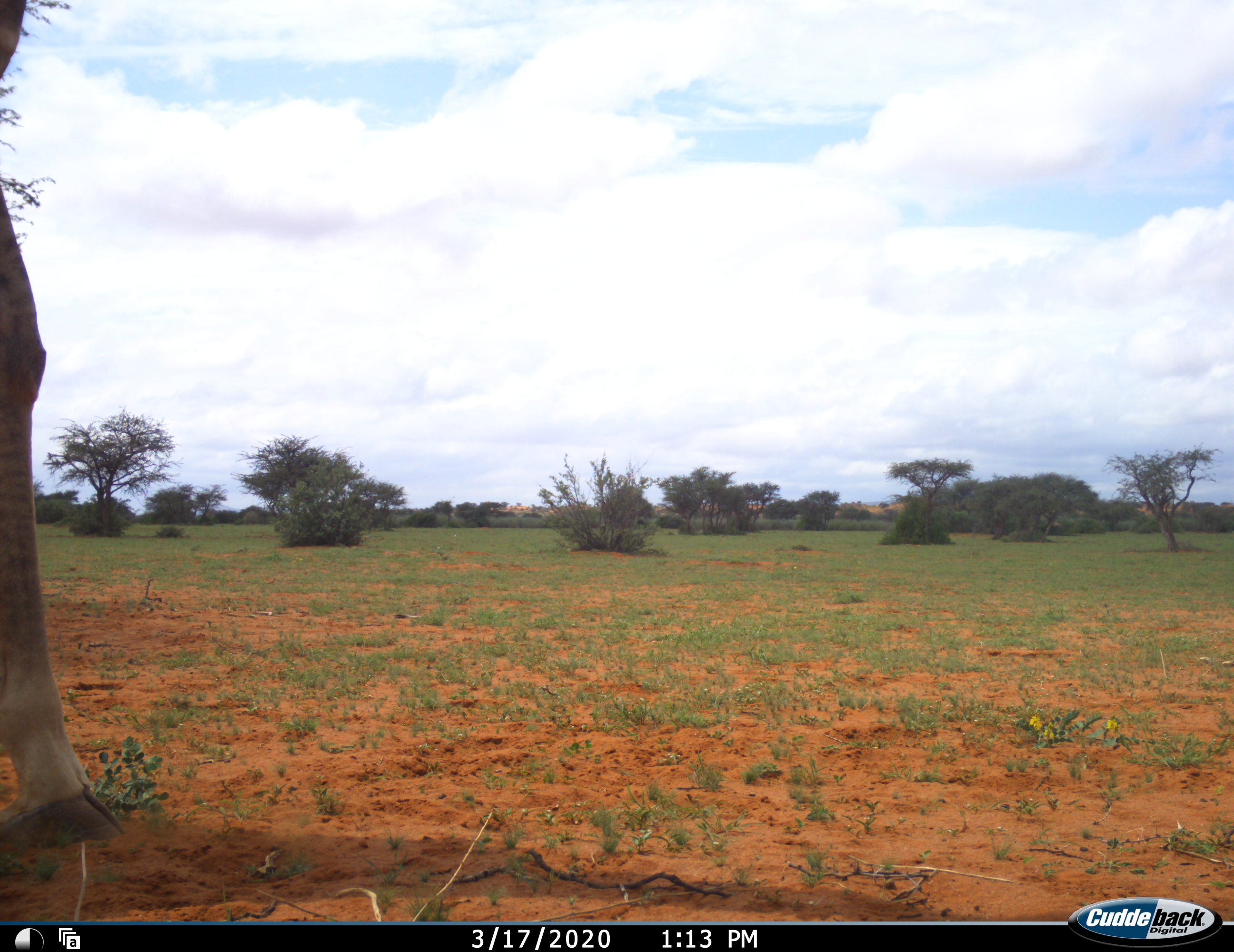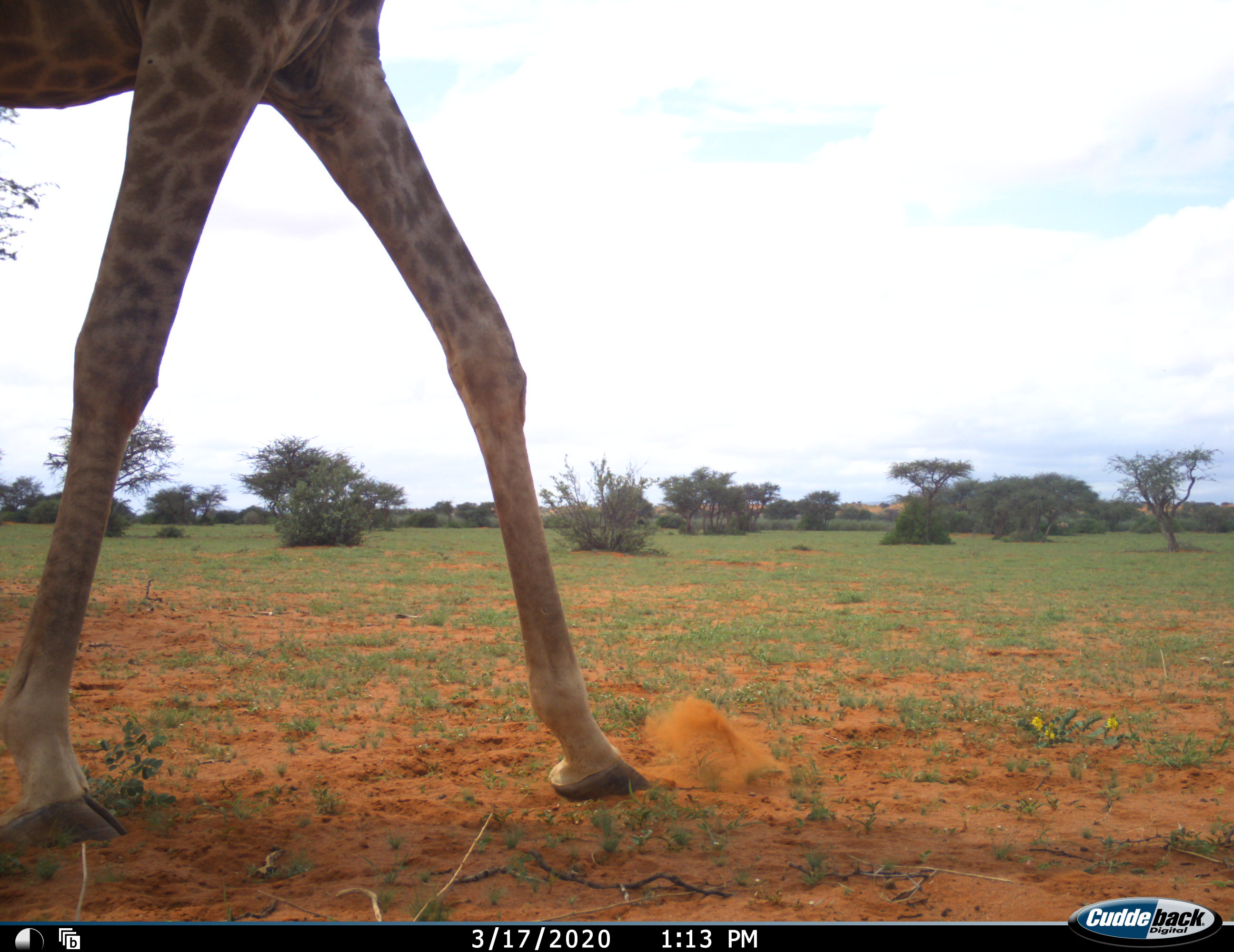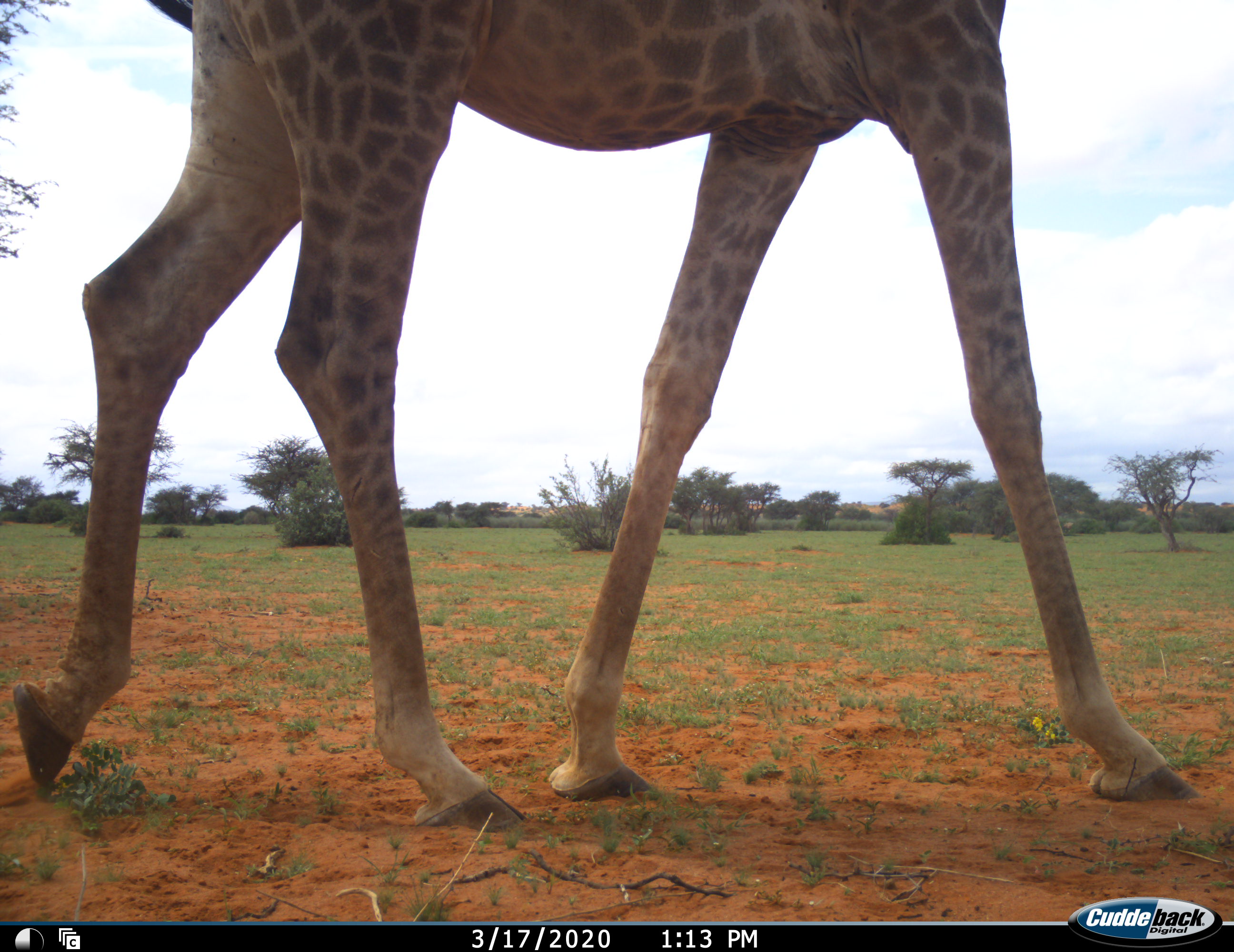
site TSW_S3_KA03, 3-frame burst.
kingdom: Animalia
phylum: Chordata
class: Mammalia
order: Artiodactyla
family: Giraffidae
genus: Giraffa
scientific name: Giraffa camelopardalis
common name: giraffe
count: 1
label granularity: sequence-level